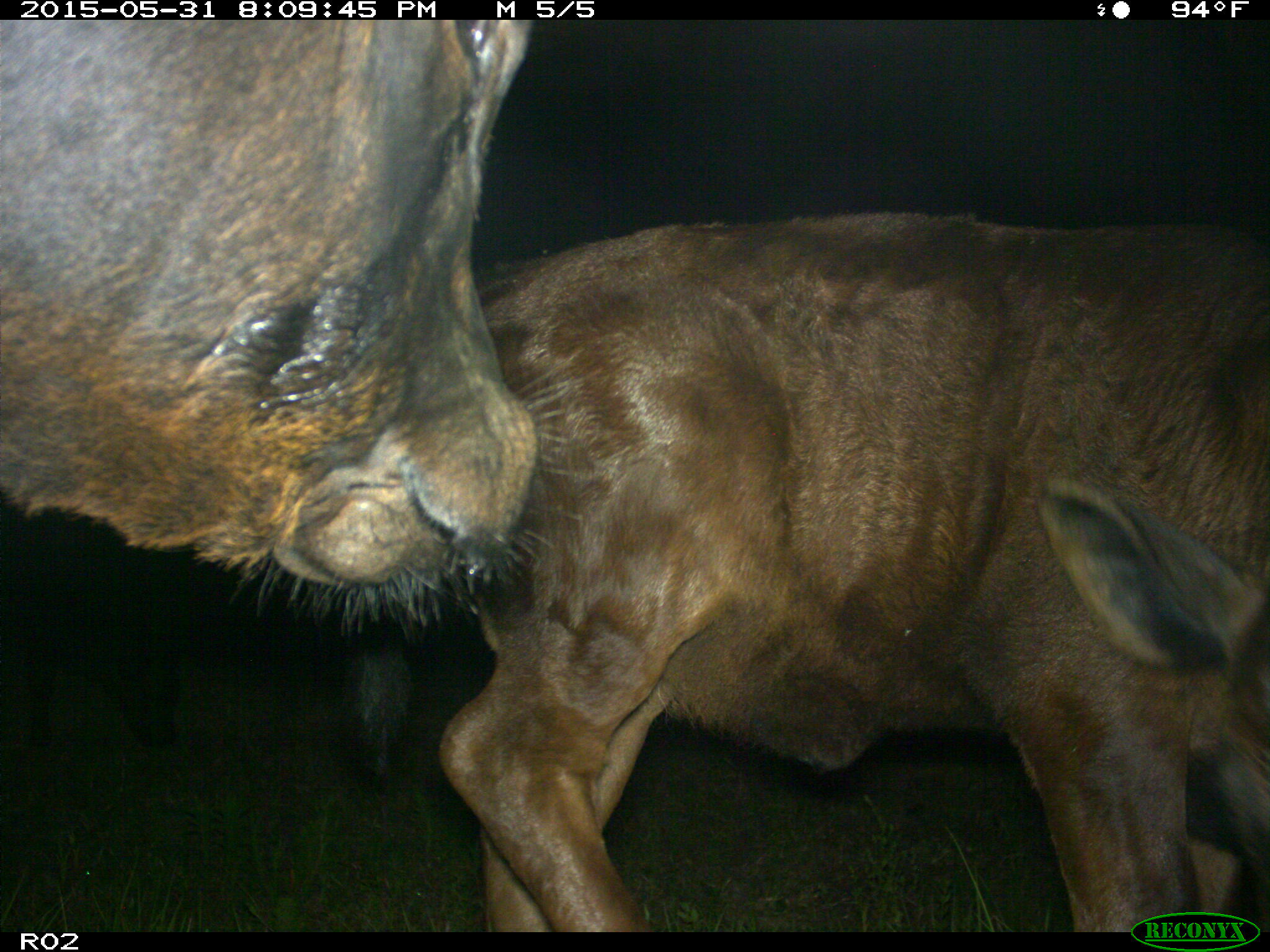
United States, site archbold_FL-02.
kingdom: Animalia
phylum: Chordata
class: Mammalia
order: Artiodactyla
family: Bovidae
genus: Bos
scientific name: Bos taurus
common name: domestic cow